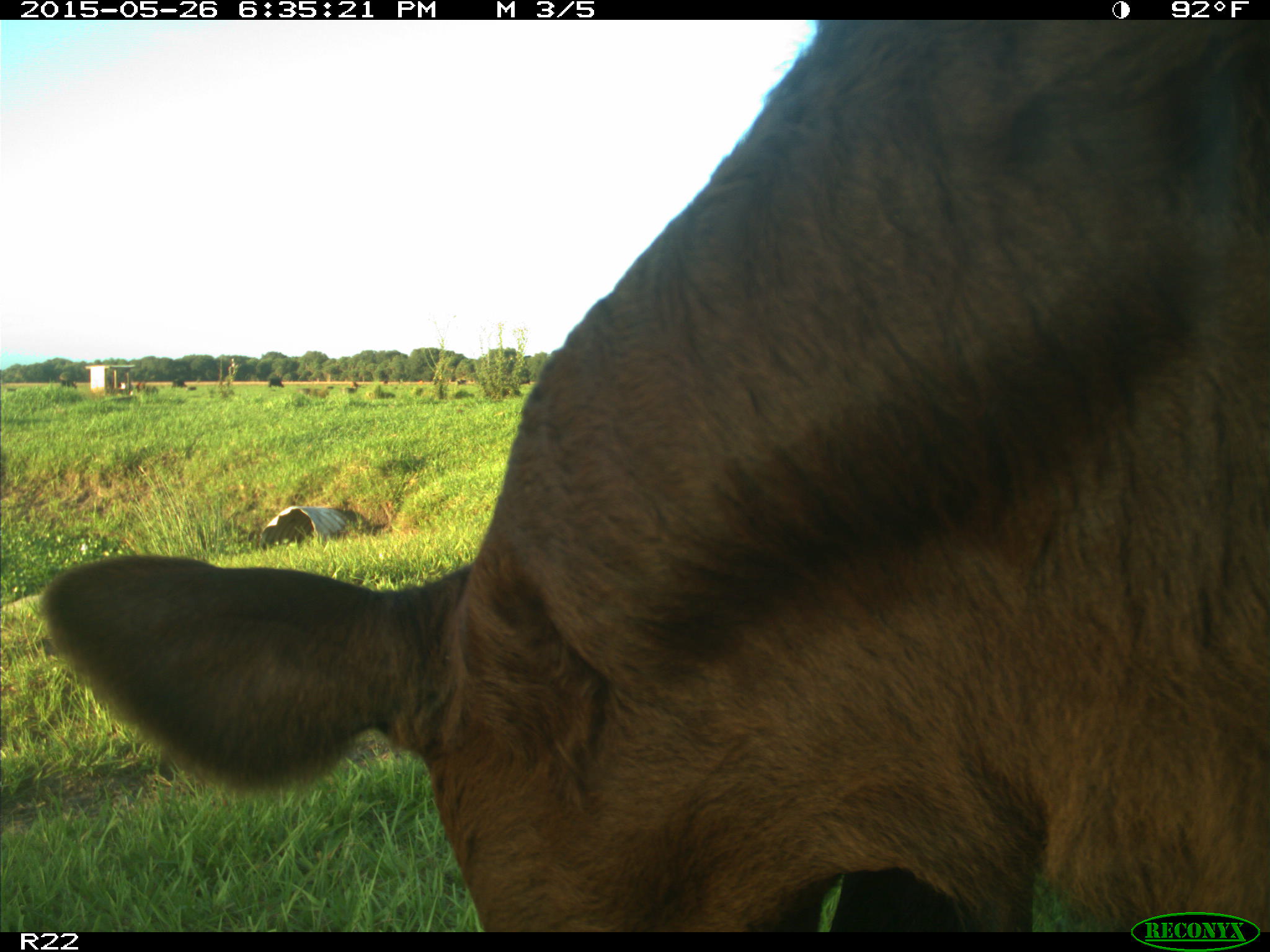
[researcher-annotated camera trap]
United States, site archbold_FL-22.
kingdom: Animalia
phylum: Chordata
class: Mammalia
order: Artiodactyla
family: Bovidae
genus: Bos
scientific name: Bos taurus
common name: domestic cow